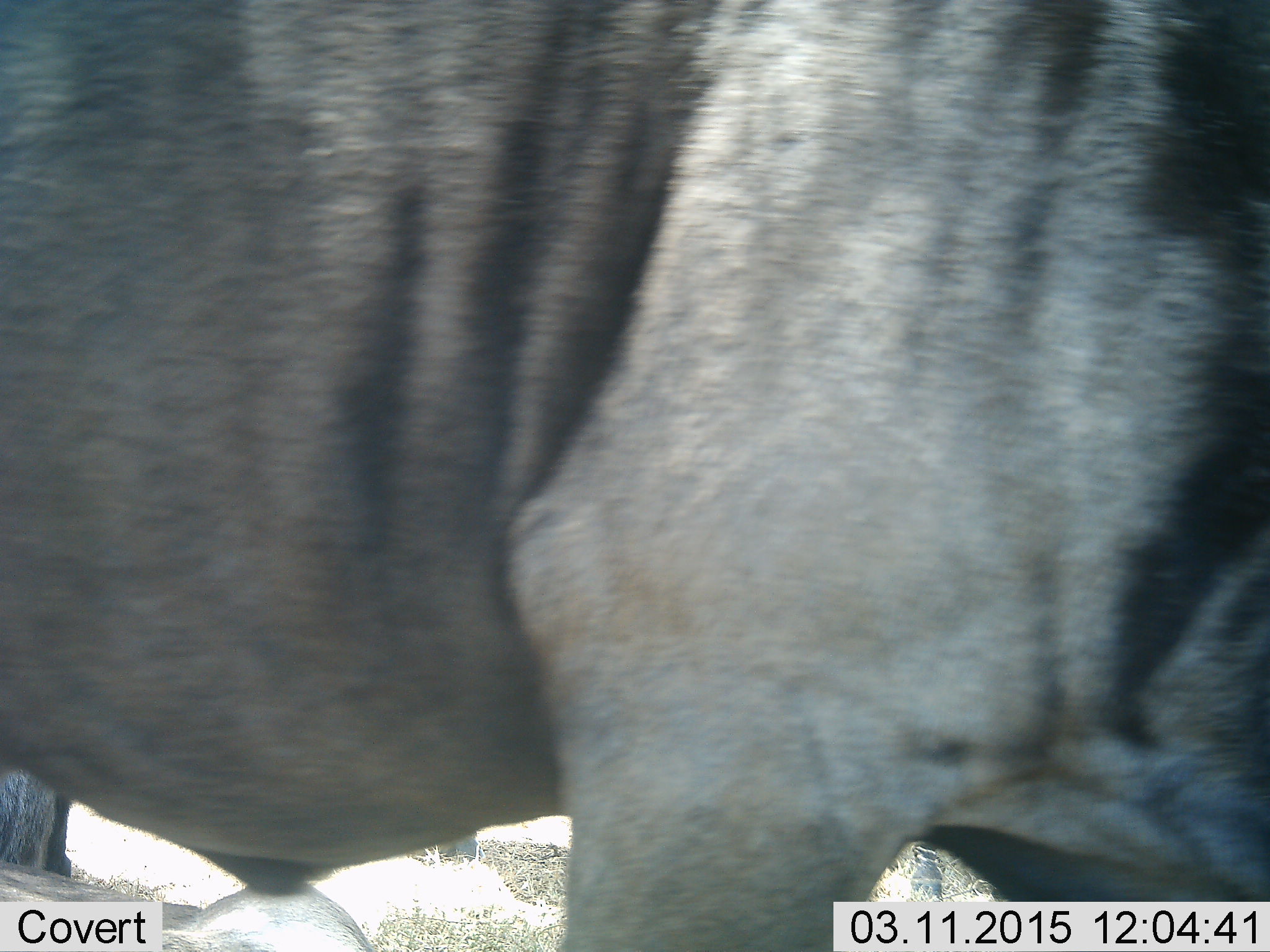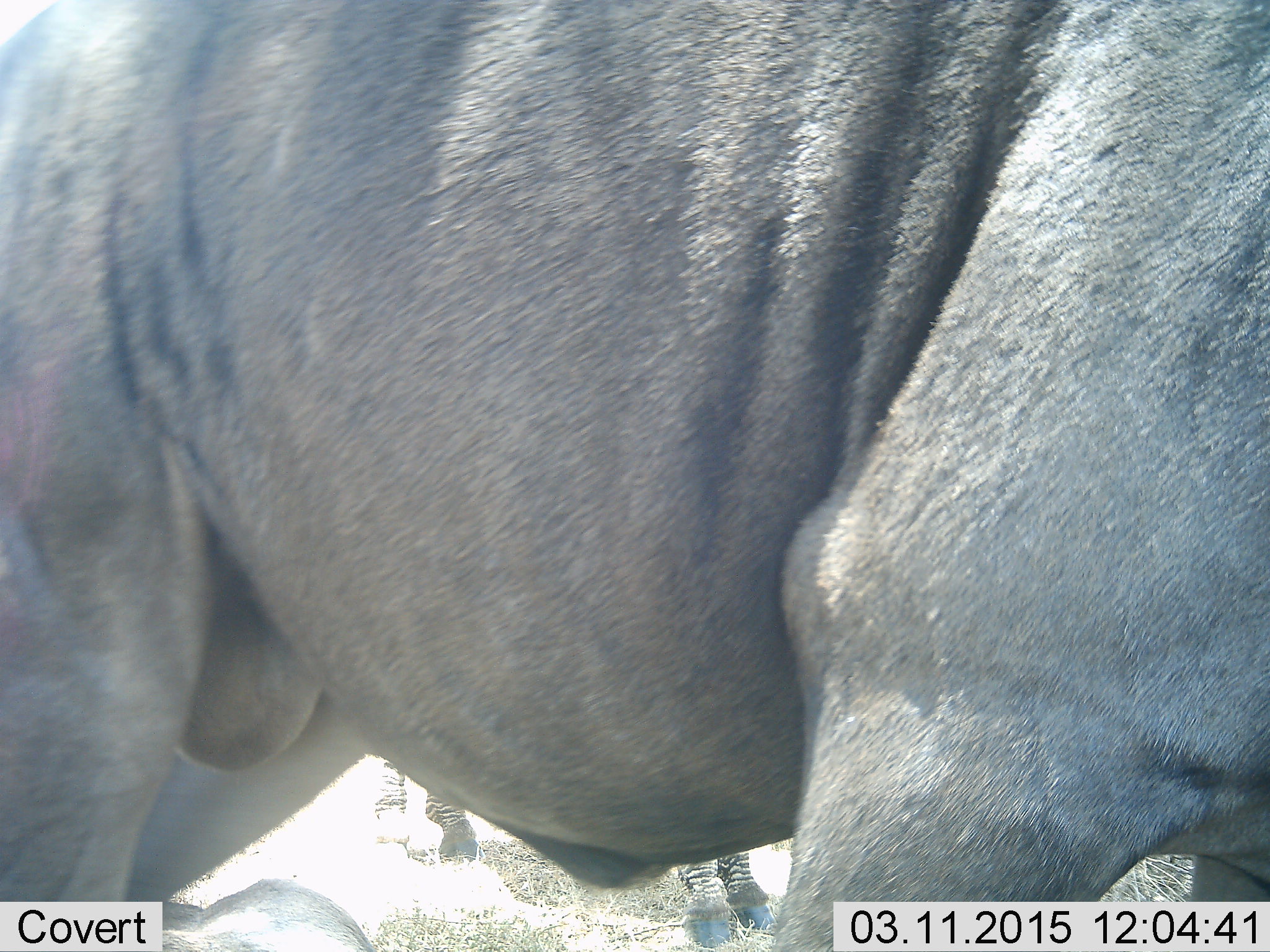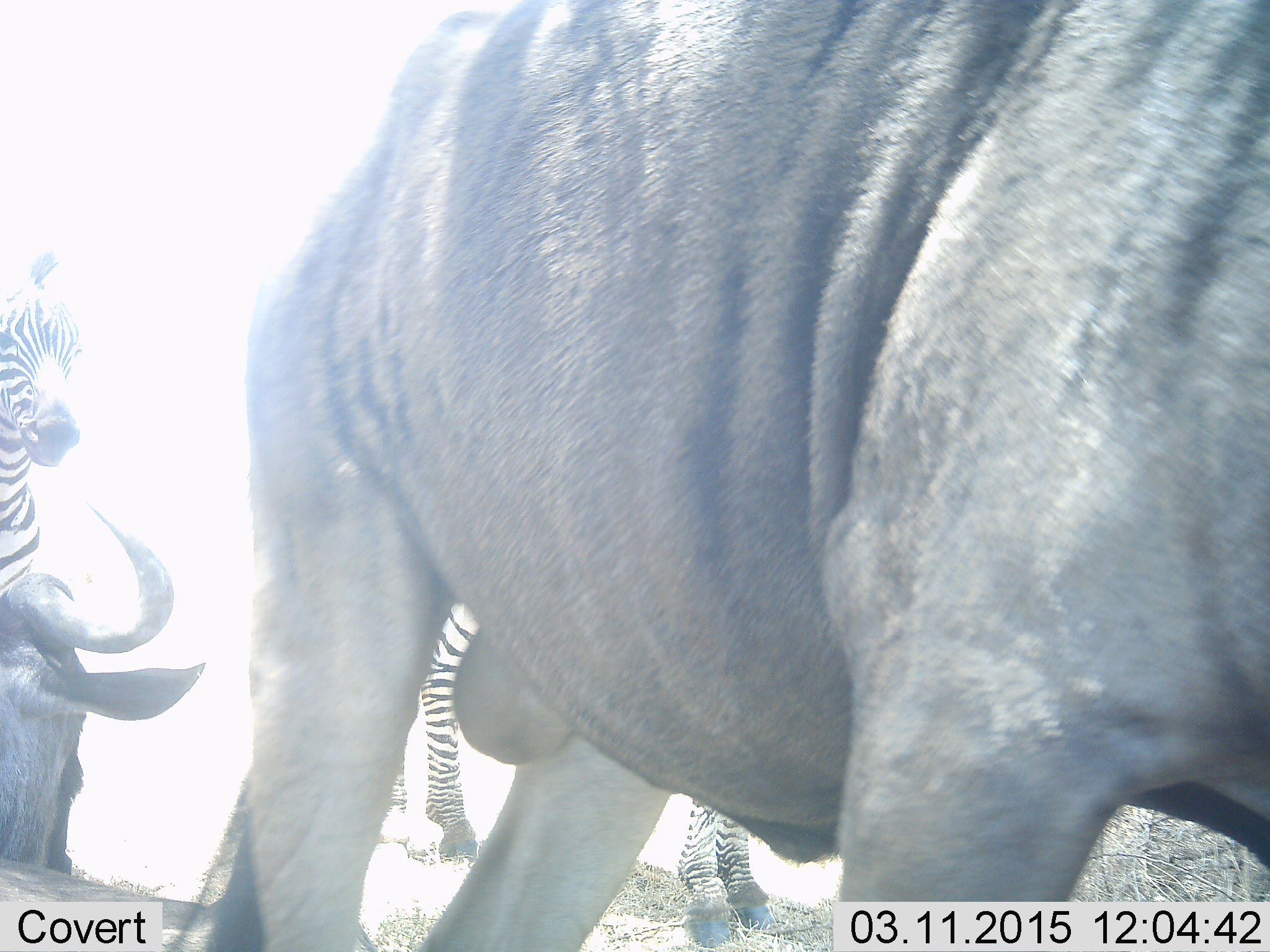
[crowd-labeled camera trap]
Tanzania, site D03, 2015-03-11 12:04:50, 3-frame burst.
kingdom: Animalia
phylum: Chordata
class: Mammalia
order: Artiodactyla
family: Bovidae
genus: Connochaetes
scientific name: Connochaetes taurinus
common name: blue wildebeest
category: wildebeest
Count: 2.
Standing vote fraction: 42%.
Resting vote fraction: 42%.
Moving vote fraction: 75%.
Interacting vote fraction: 0%.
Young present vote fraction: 0%.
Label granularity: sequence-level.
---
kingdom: Animalia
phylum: Chordata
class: Mammalia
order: Perissodactyla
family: Equidae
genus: Equus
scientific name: Equus quagga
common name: plains zebra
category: zebra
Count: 2.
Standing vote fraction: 91%.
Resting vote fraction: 0%.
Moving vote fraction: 9%.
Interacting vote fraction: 0%.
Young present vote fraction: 0%.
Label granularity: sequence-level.